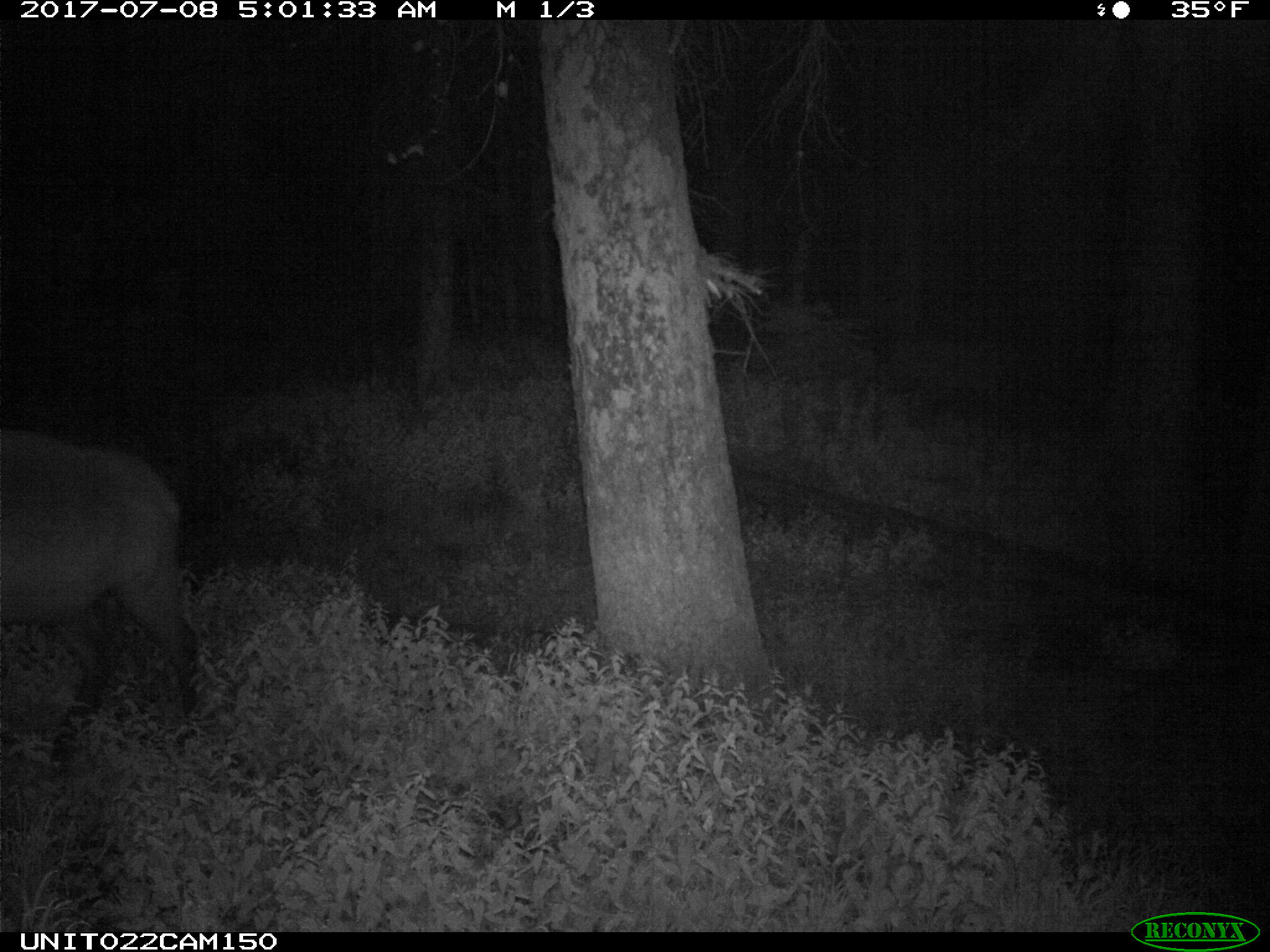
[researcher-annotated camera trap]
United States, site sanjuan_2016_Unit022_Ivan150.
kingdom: Animalia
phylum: Chordata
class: Mammalia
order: Artiodactyla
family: Cervidae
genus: Cervus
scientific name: Cervus elaphus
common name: red deer